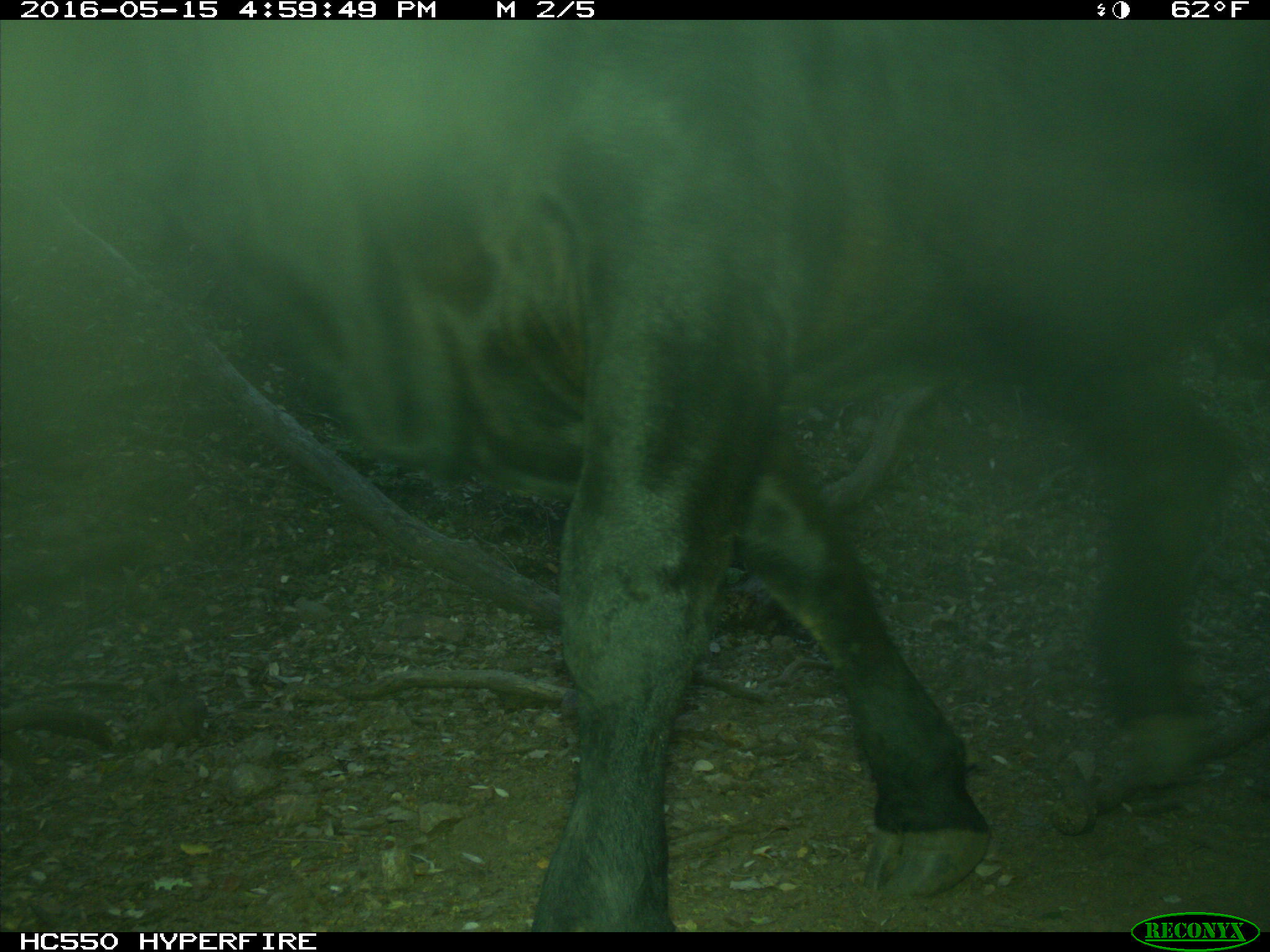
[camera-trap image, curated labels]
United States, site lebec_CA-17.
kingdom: Animalia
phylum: Chordata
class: Mammalia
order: Artiodactyla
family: Bovidae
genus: Bos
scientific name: Bos taurus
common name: domestic cow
Bos taurus (domestic cow).